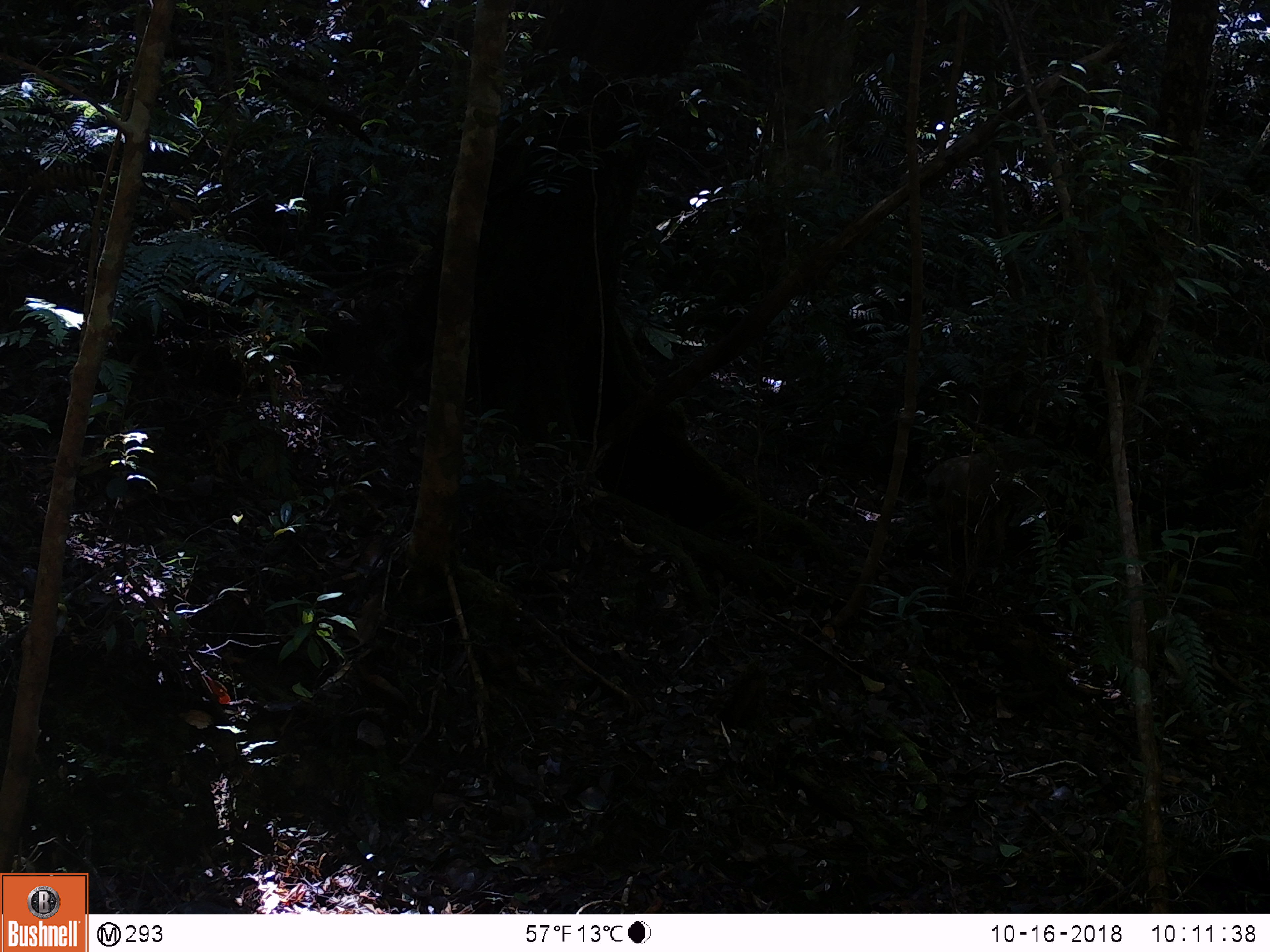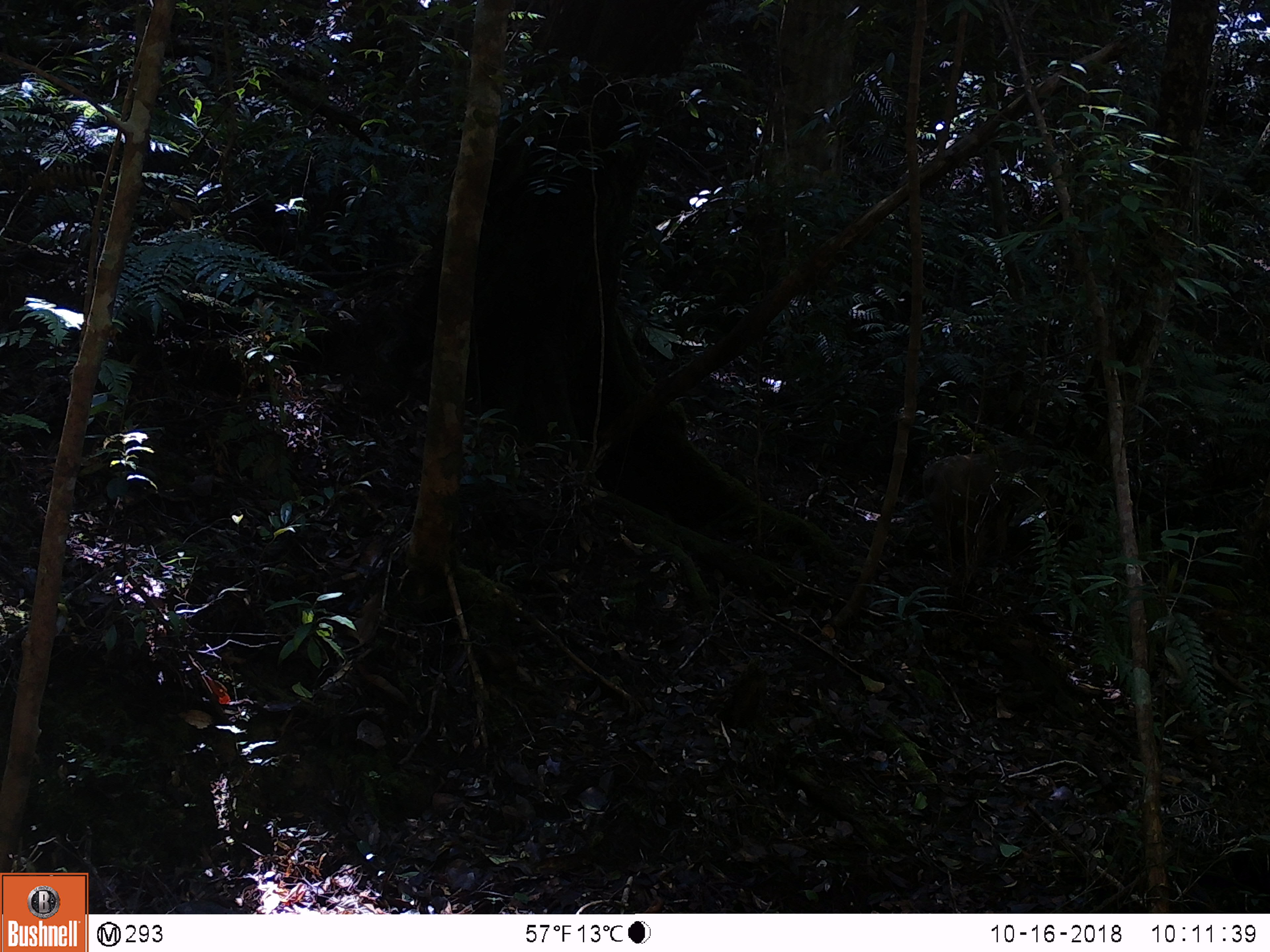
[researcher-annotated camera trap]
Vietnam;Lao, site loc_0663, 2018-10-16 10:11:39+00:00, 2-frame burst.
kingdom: Animalia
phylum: Chordata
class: Mammalia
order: Primates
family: Cercopithecidae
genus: Macaca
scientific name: Macaca arctoides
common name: stump-tailed macaque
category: stump tailed macaque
Stump tailed macaque (stump-tailed macaque) (Macaca arctoides). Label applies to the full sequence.